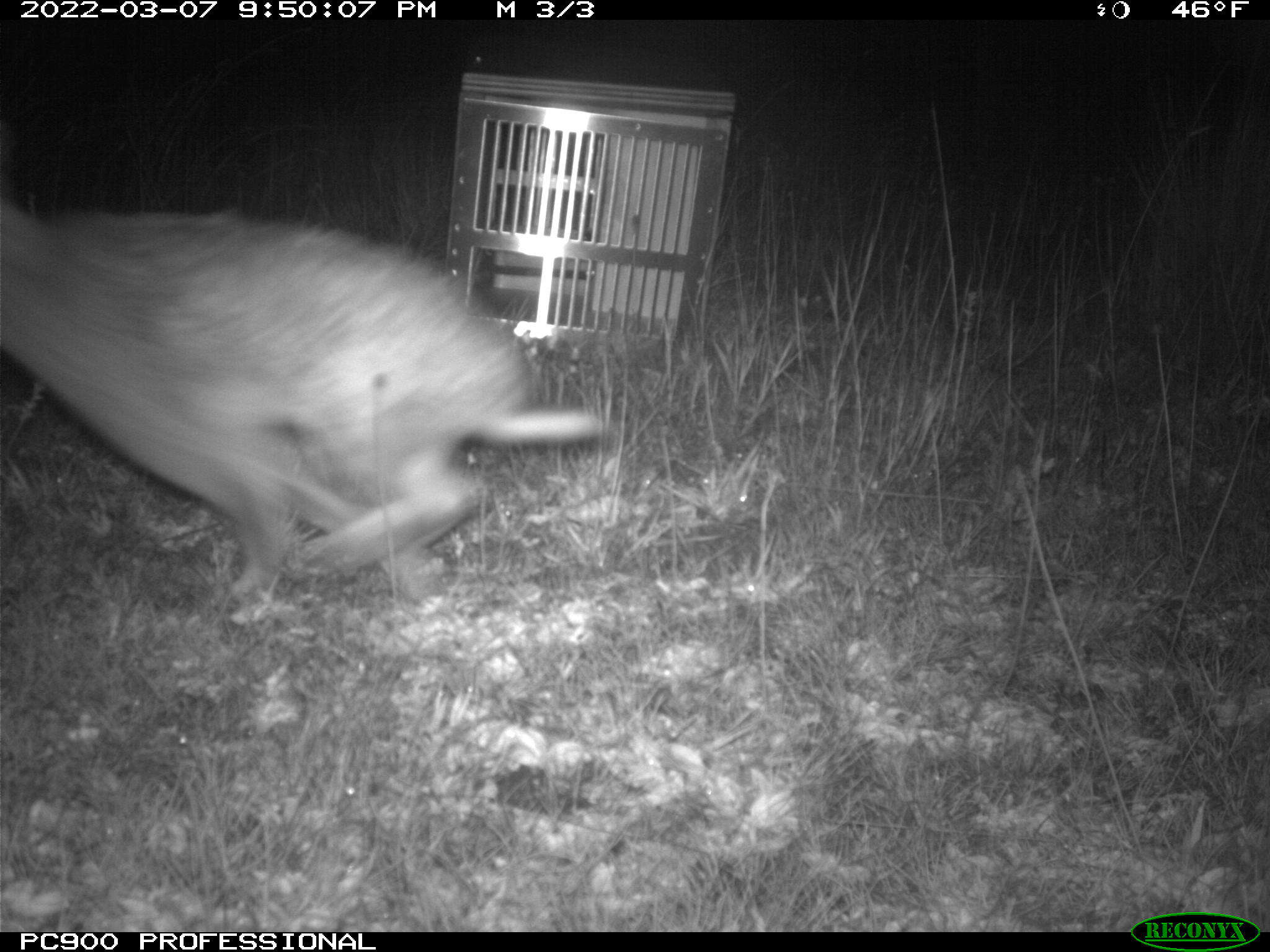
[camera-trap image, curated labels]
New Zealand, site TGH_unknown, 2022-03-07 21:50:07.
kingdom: Animalia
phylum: Chordata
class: Mammalia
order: Lagomorpha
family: Leporidae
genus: Oryctolagus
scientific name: Oryctolagus cuniculus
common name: european rabbit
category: rabbit